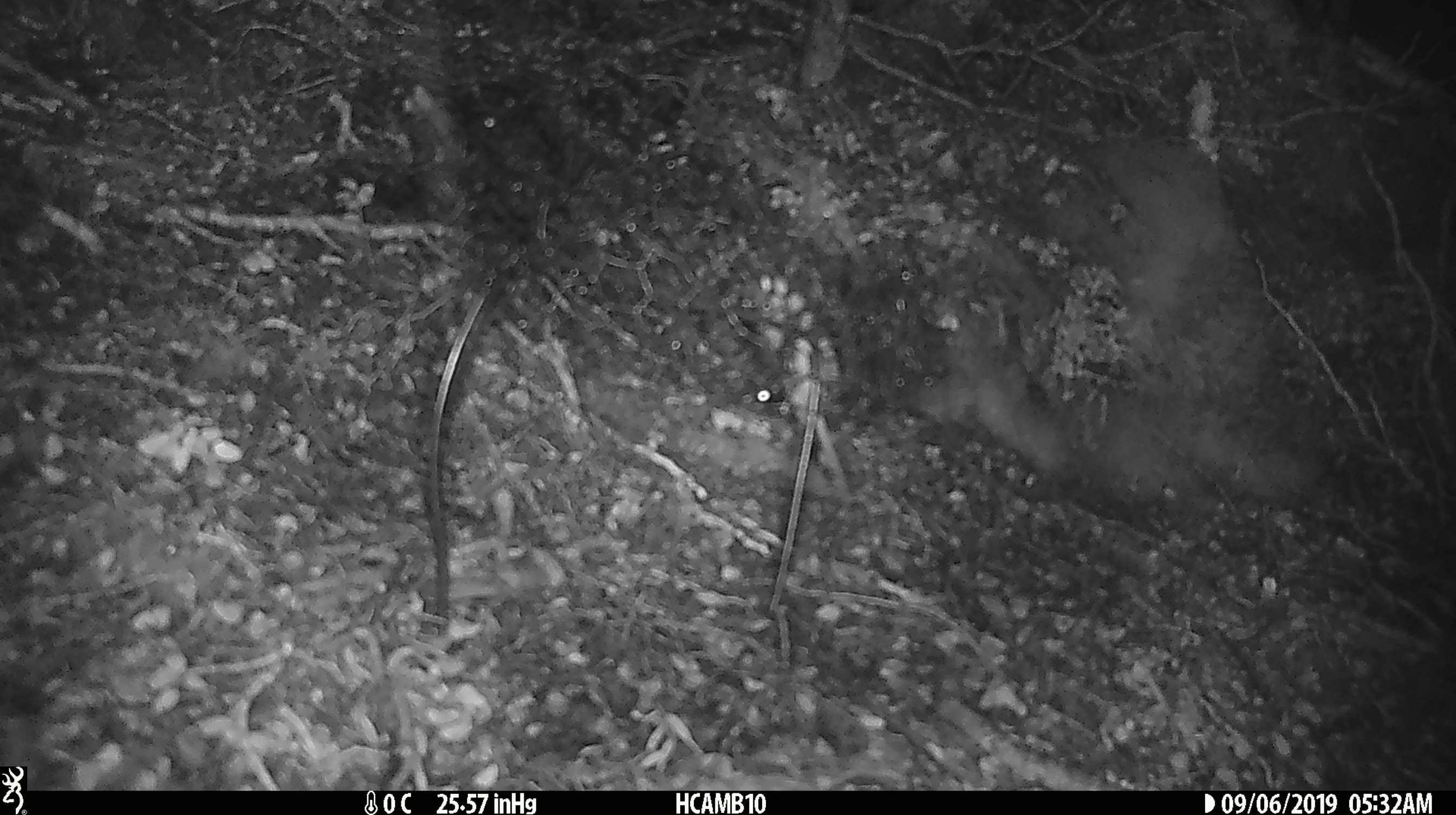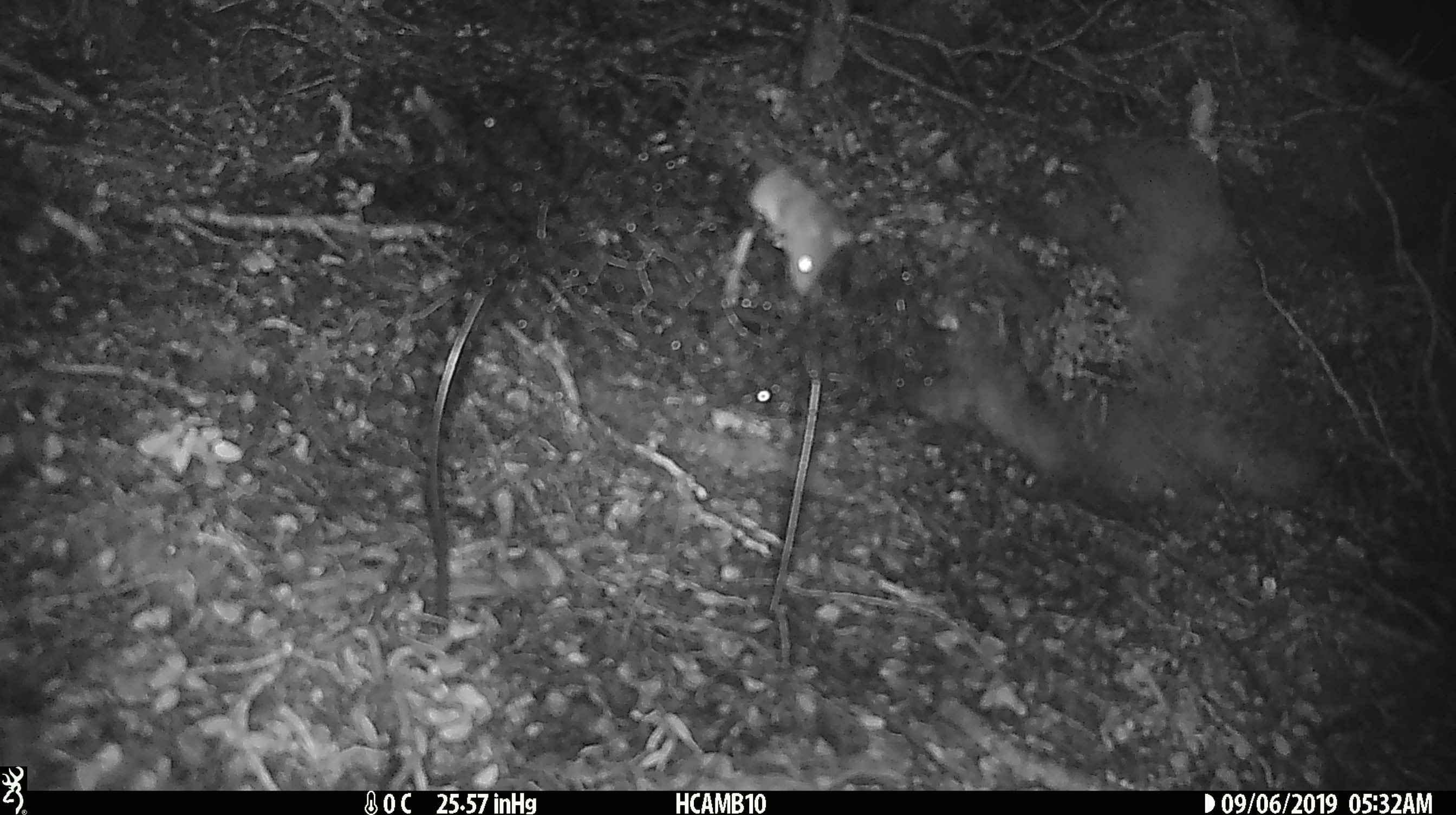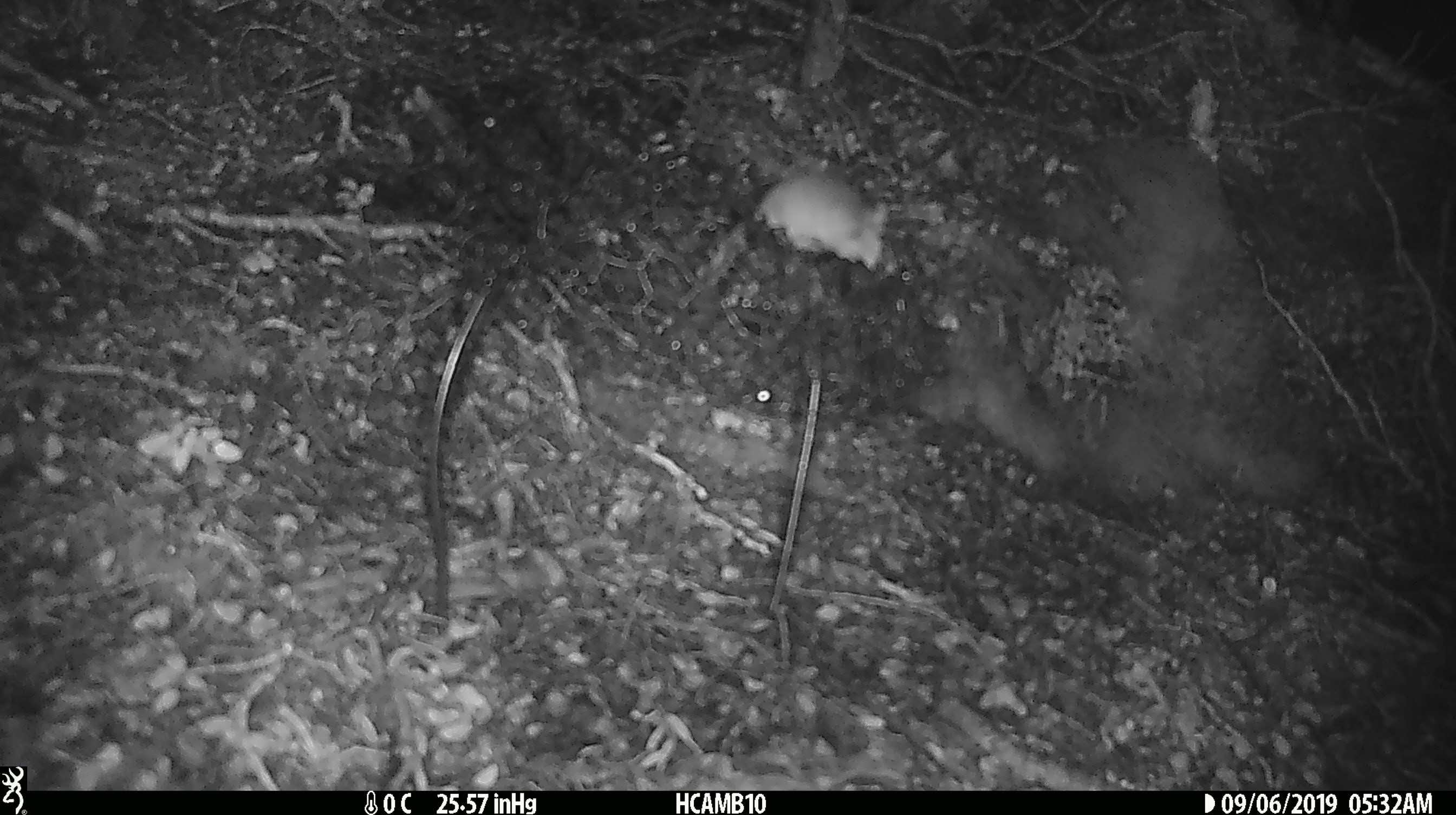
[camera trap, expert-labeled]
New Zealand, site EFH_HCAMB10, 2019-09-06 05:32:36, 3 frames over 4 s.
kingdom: Animalia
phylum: Chordata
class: Mammalia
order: Rodentia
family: Muridae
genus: Mus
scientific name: Mus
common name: mouse